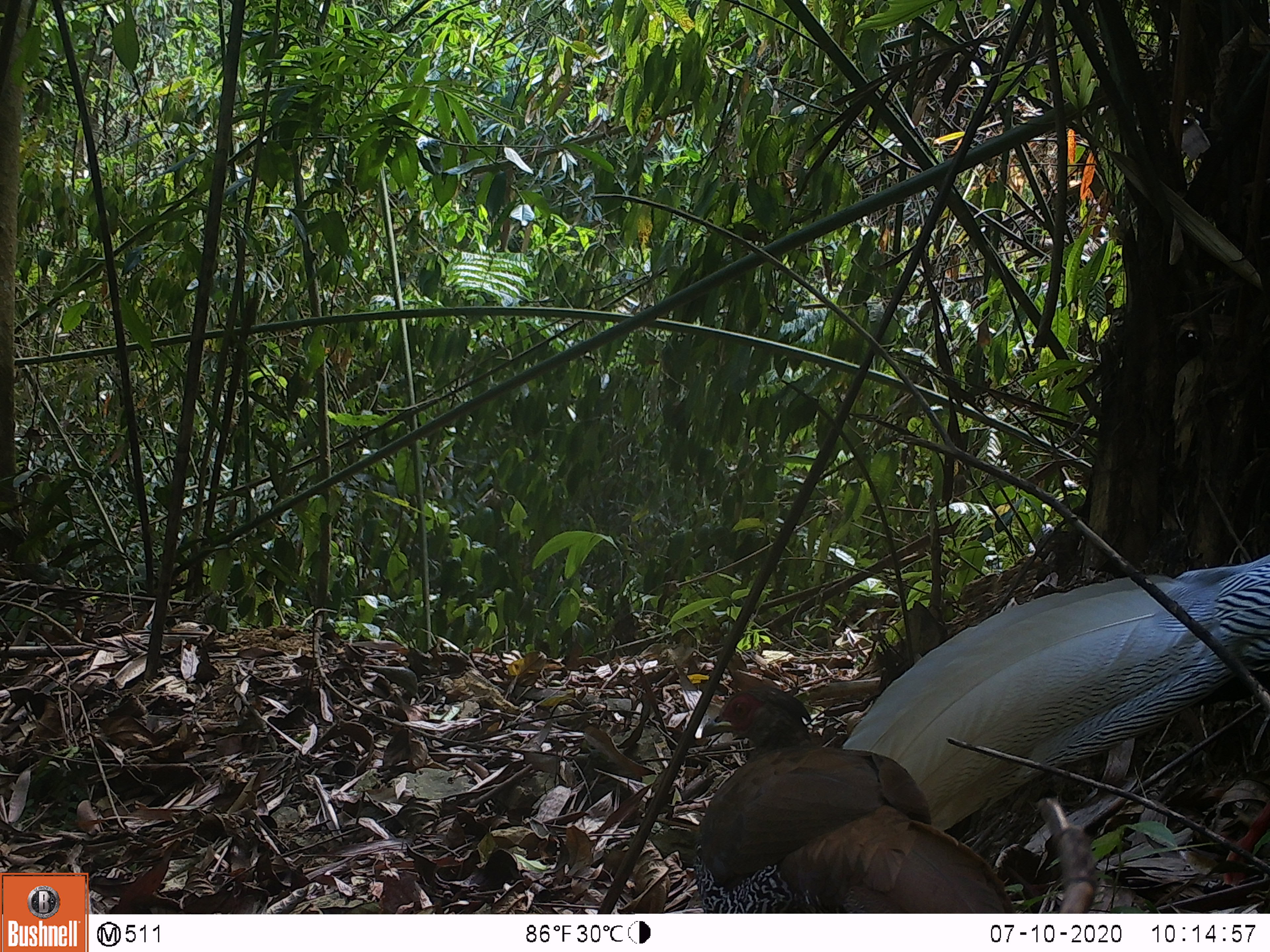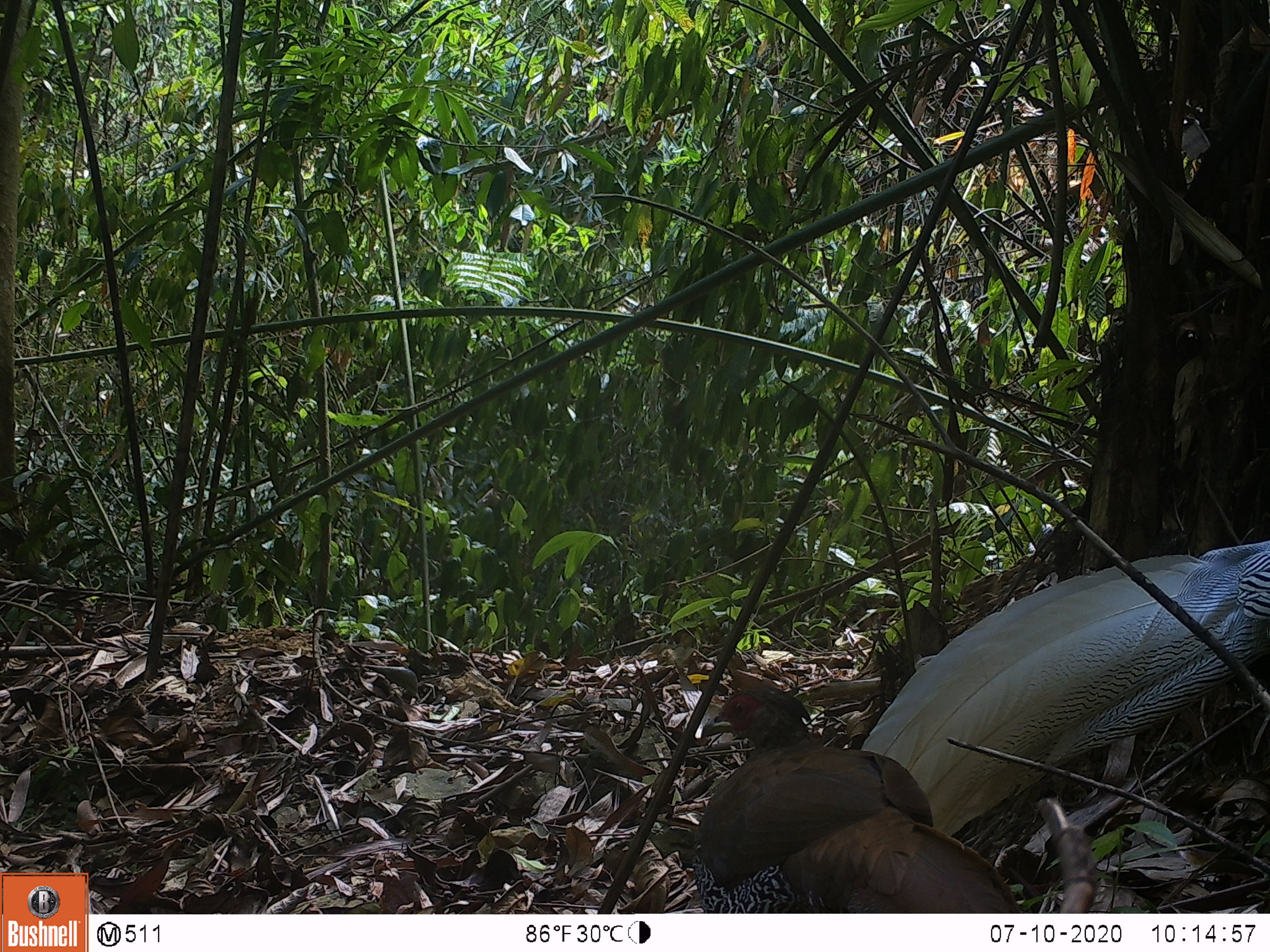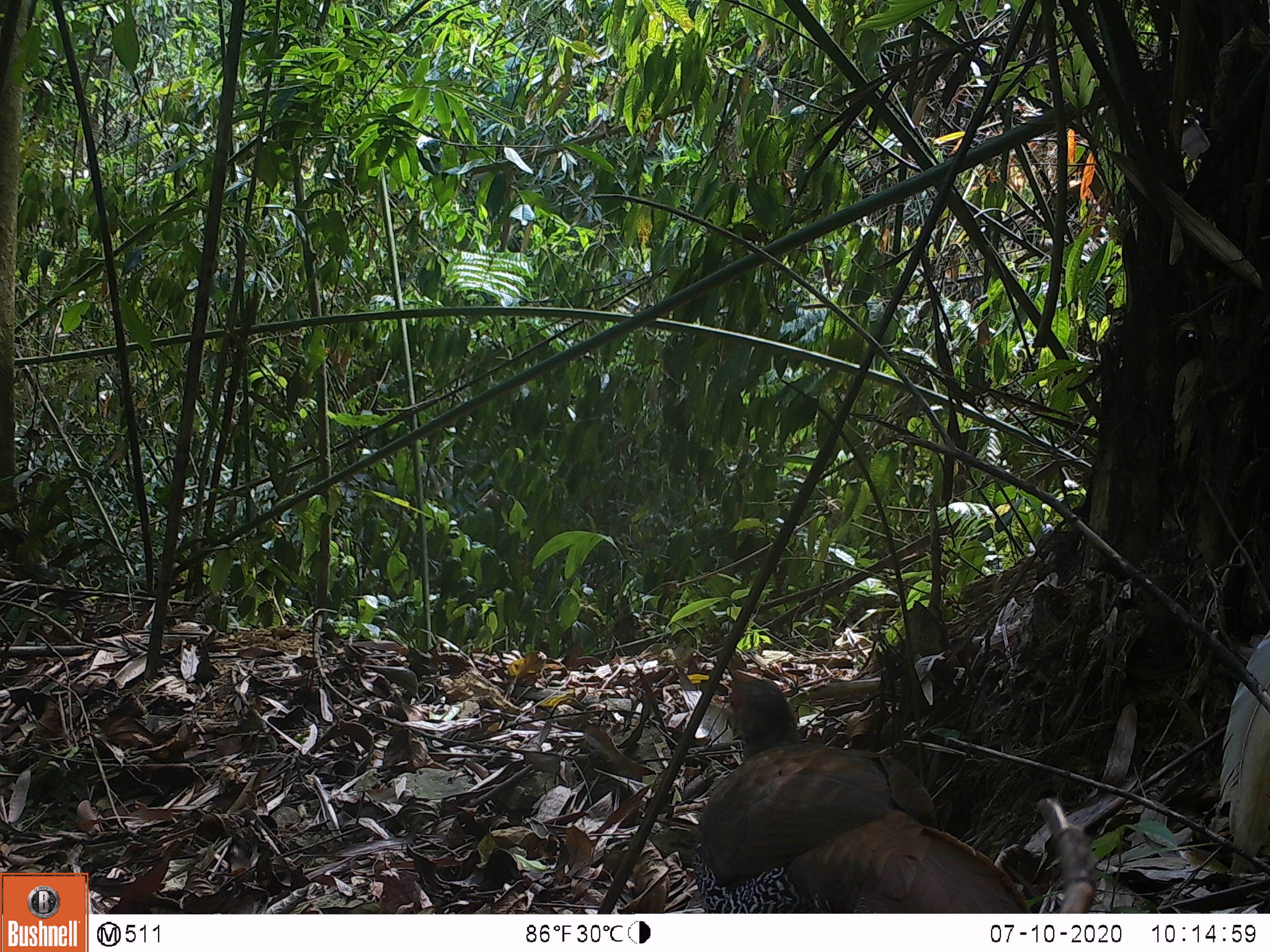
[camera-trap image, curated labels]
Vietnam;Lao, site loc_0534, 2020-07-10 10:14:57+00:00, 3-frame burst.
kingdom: Animalia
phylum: Chordata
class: Aves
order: Galliformes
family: Phasianidae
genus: Lophura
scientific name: Lophura nycthemera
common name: silver pheasant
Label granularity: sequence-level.